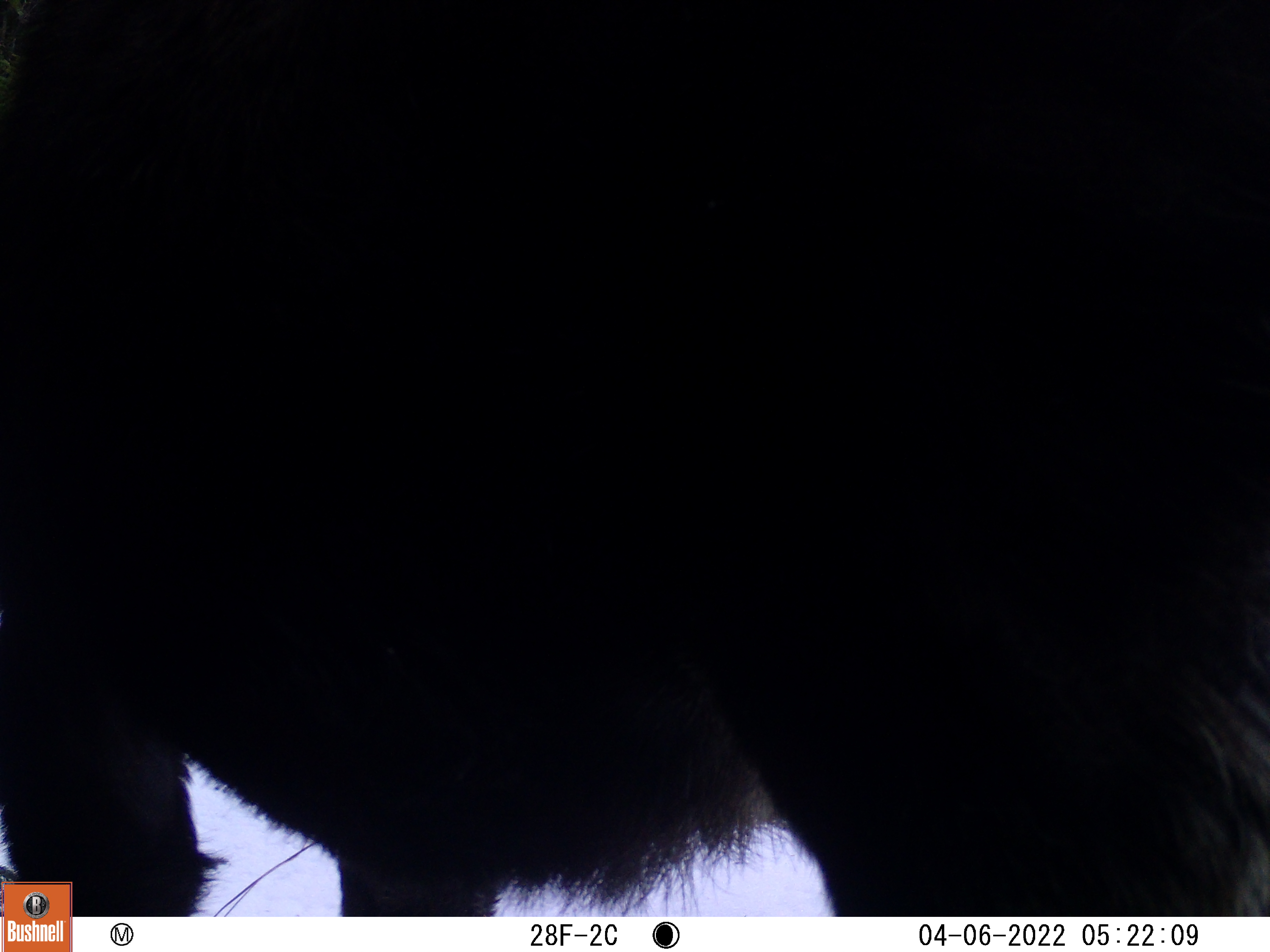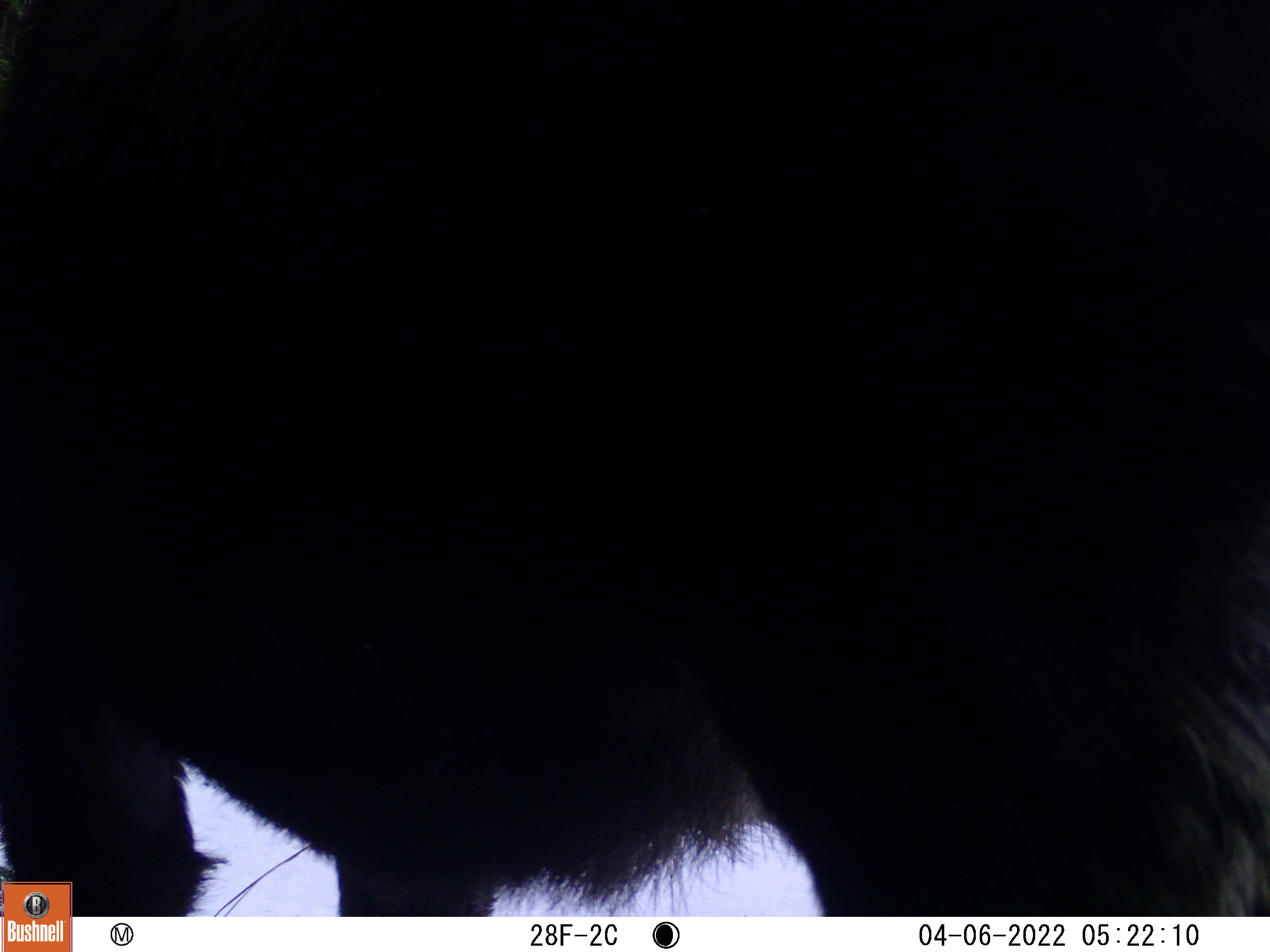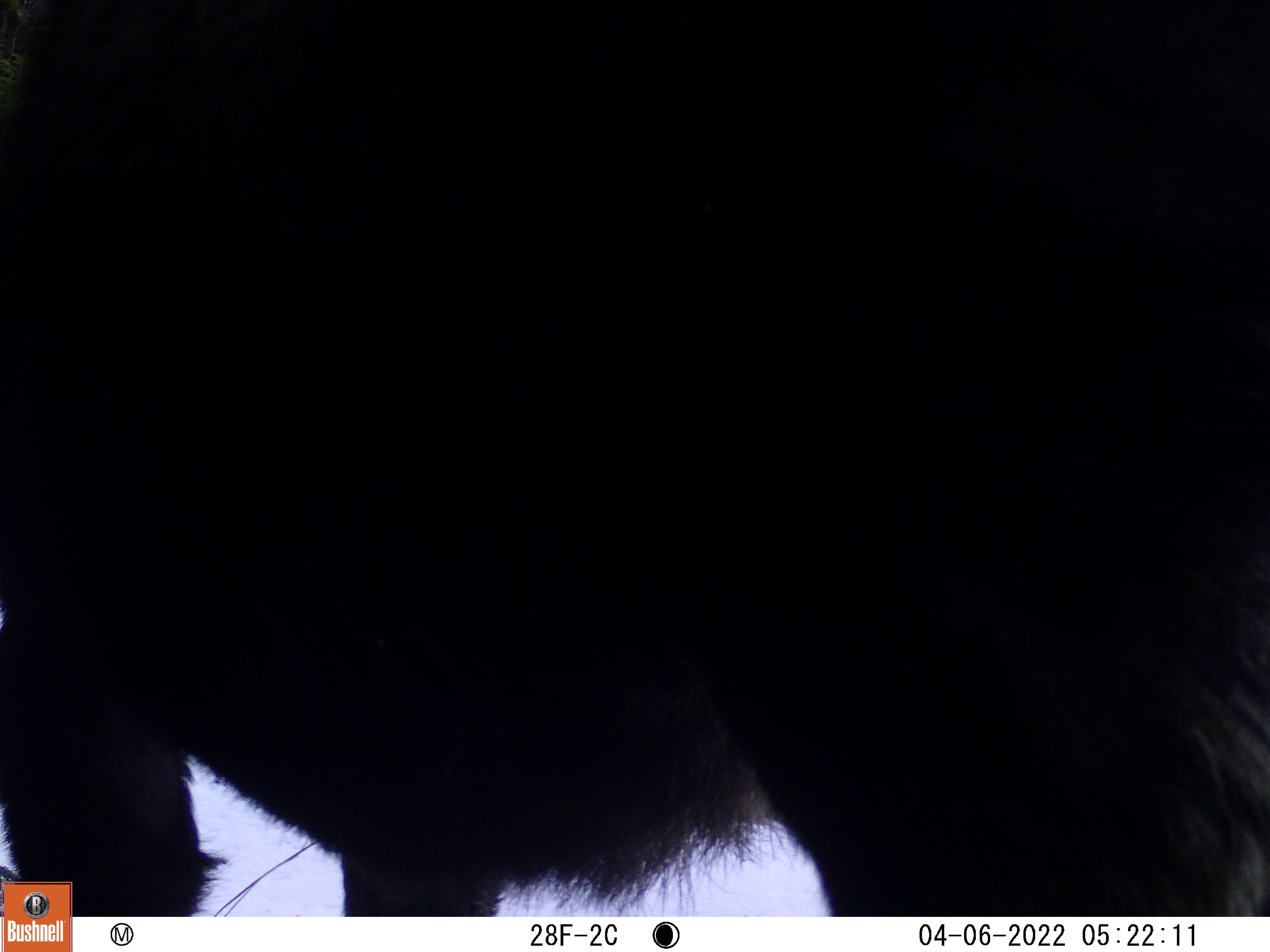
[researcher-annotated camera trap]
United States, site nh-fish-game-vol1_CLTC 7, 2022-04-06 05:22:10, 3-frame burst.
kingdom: Animalia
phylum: Chordata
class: Mammalia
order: Artiodactyla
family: Cervidae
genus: Alces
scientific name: Alces alces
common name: moose